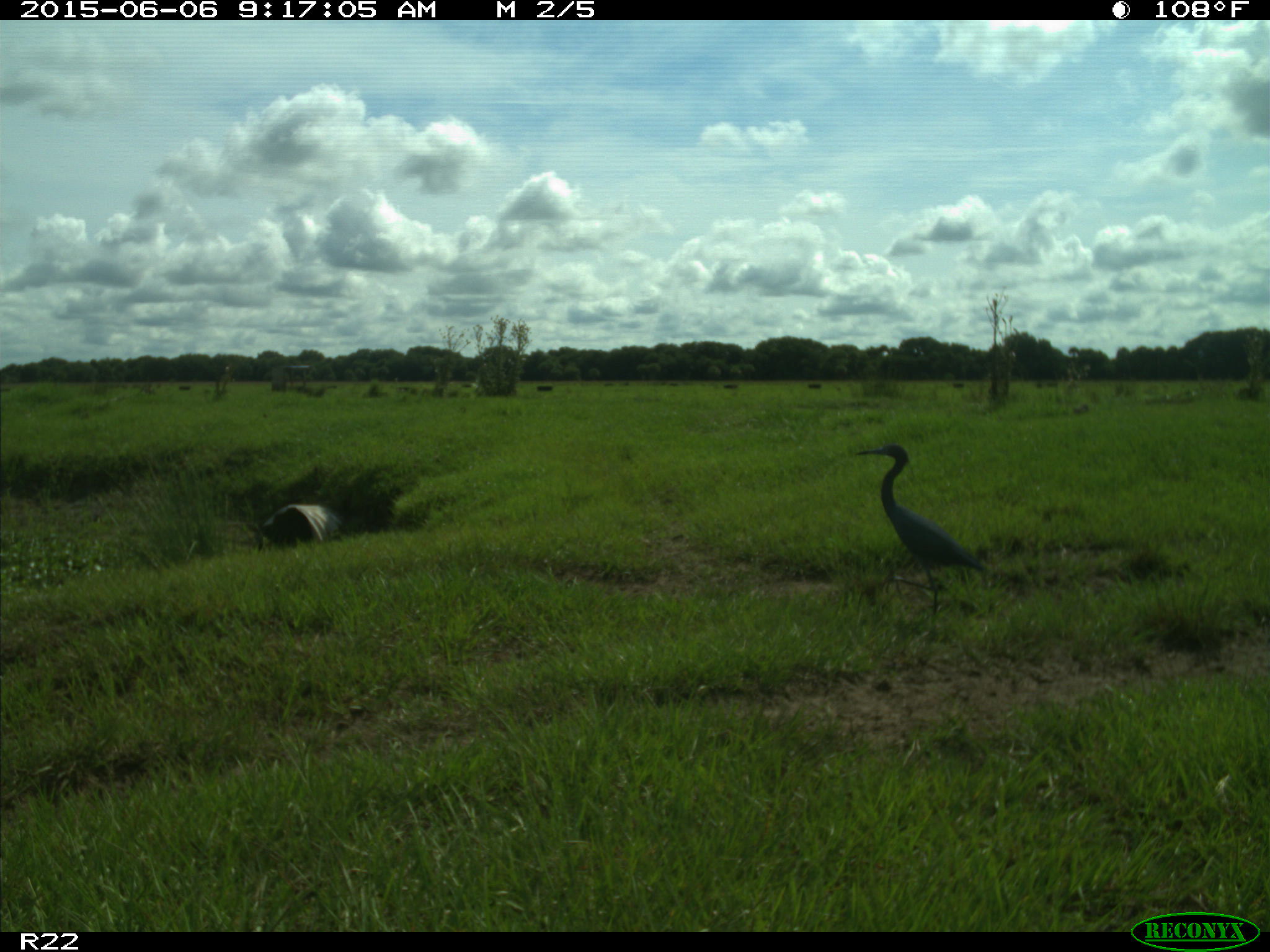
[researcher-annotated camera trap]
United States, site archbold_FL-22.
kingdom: Animalia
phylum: Chordata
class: Mammalia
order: Artiodactyla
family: Bovidae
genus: Bos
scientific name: Bos taurus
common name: domestic cow